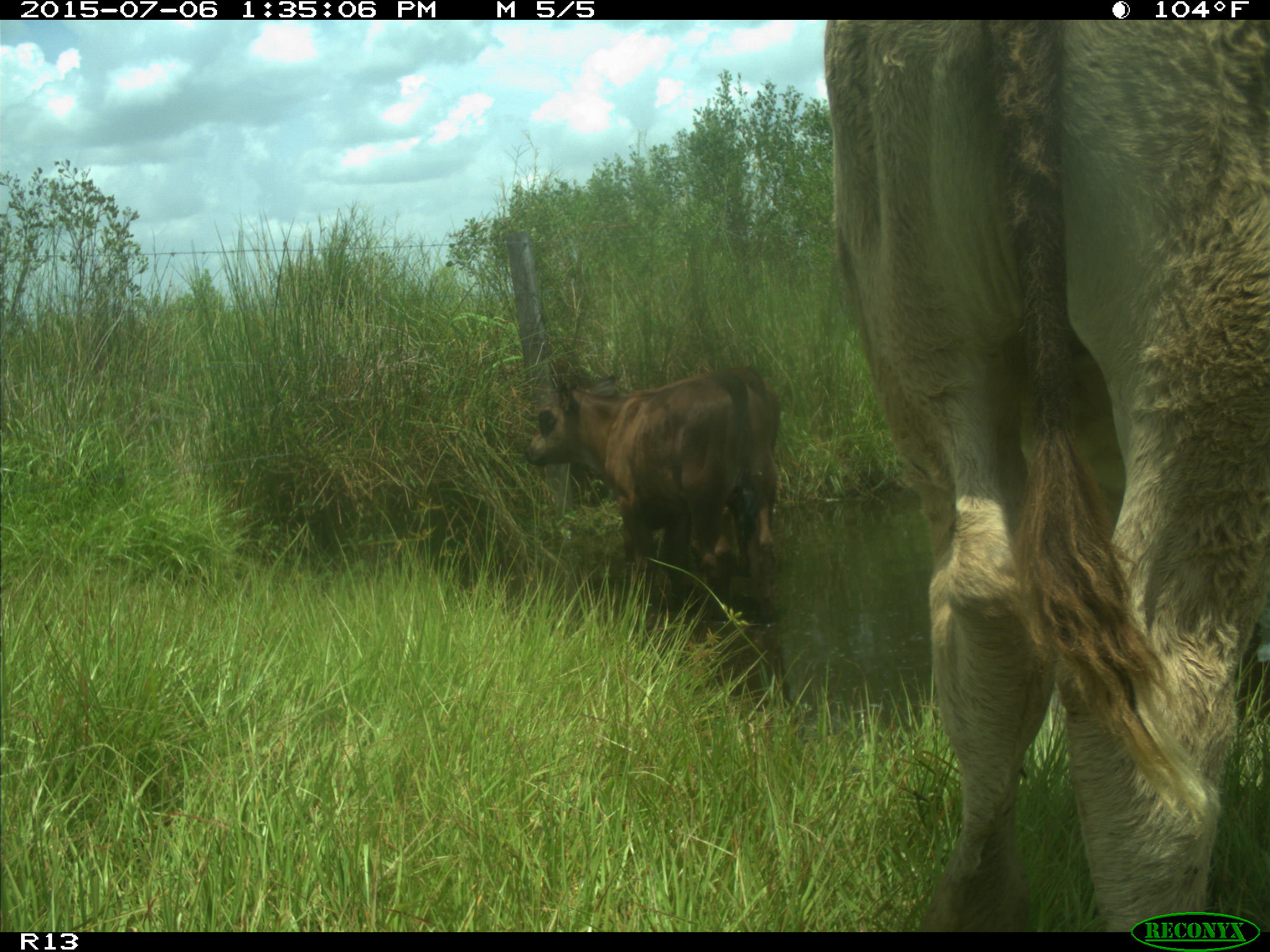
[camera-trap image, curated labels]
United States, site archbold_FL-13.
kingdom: Animalia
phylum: Chordata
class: Mammalia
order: Cingulata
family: Dasypodidae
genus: Dasypus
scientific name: Dasypus novemcinctus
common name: nine-banded armadillo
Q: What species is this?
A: Dasypus novemcinctus (nine-banded armadillo).